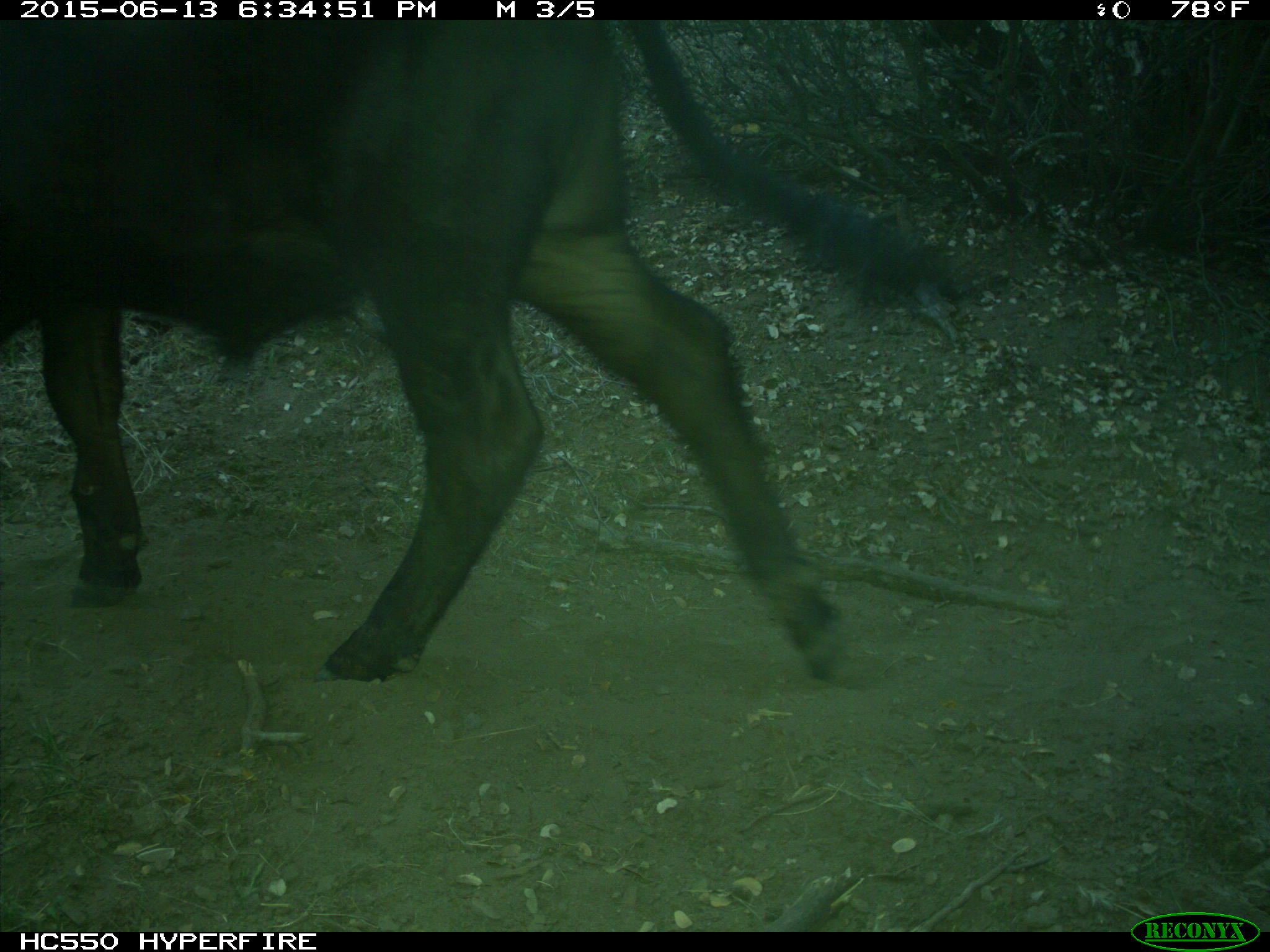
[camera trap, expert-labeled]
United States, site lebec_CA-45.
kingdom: Animalia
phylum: Chordata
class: Mammalia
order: Artiodactyla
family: Bovidae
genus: Bos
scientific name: Bos taurus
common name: domestic cow